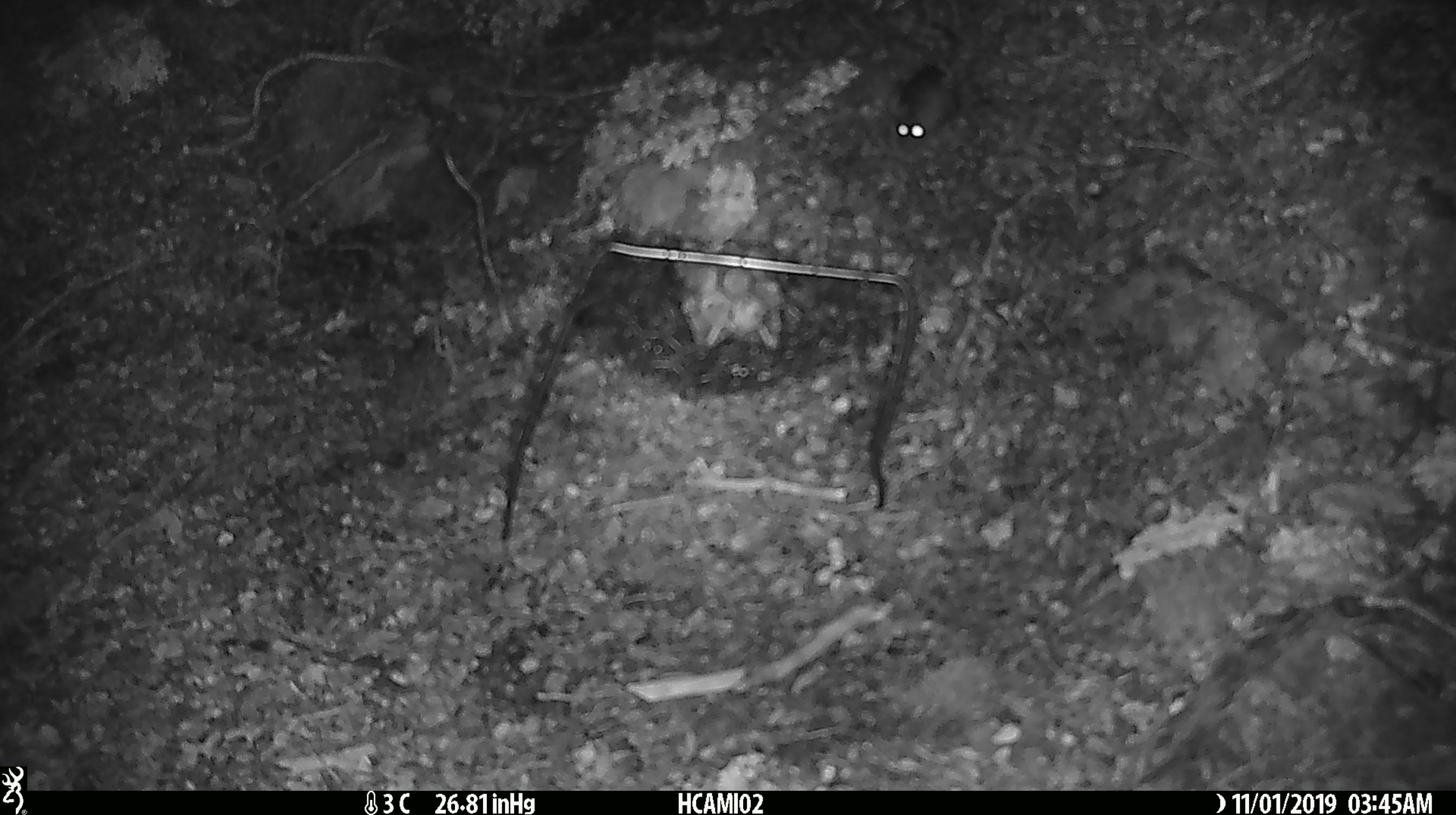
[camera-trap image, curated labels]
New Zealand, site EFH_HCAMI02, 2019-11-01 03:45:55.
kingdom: Animalia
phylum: Chordata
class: Mammalia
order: Rodentia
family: Muridae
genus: Mus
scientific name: Mus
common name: mouse